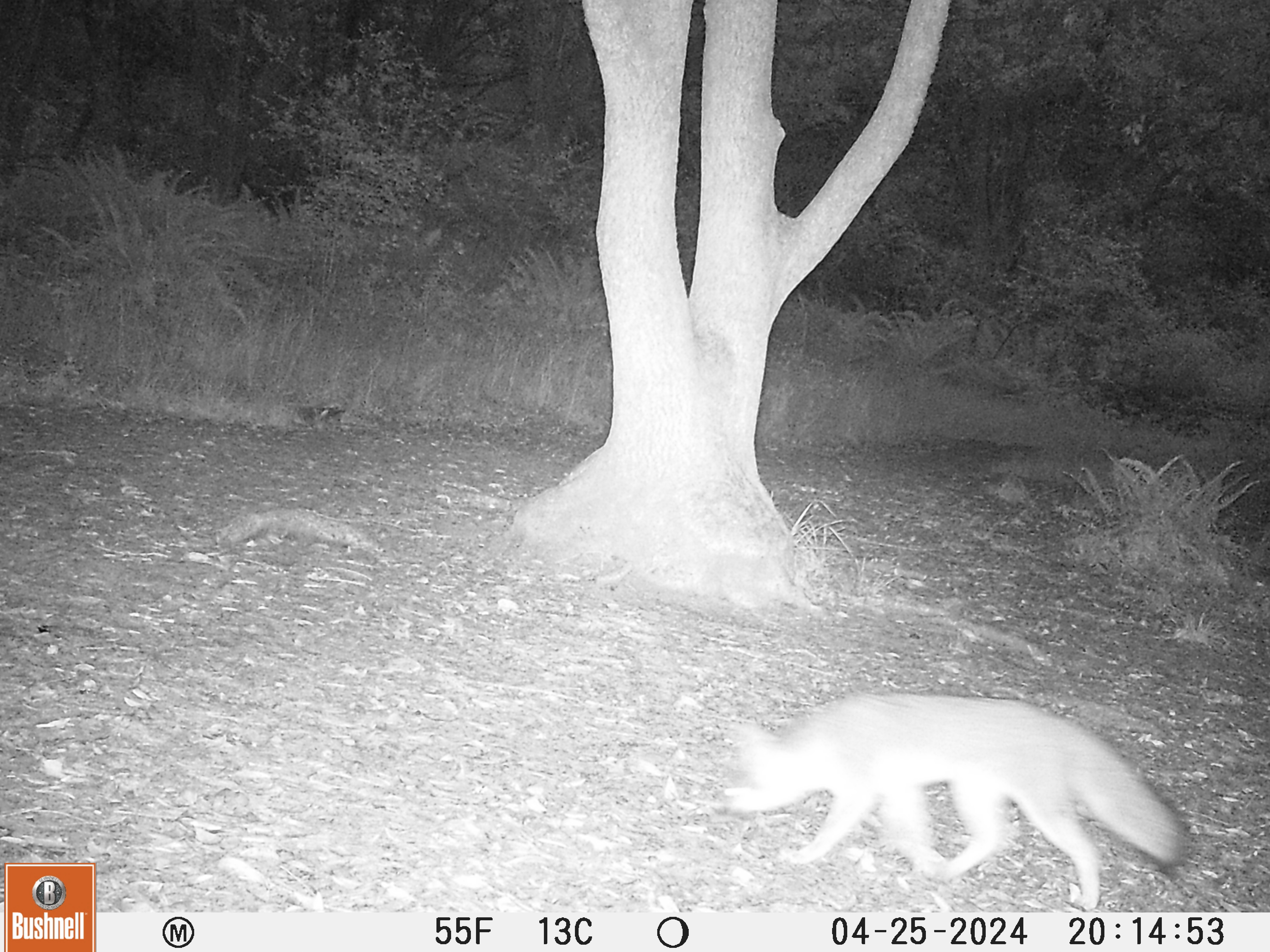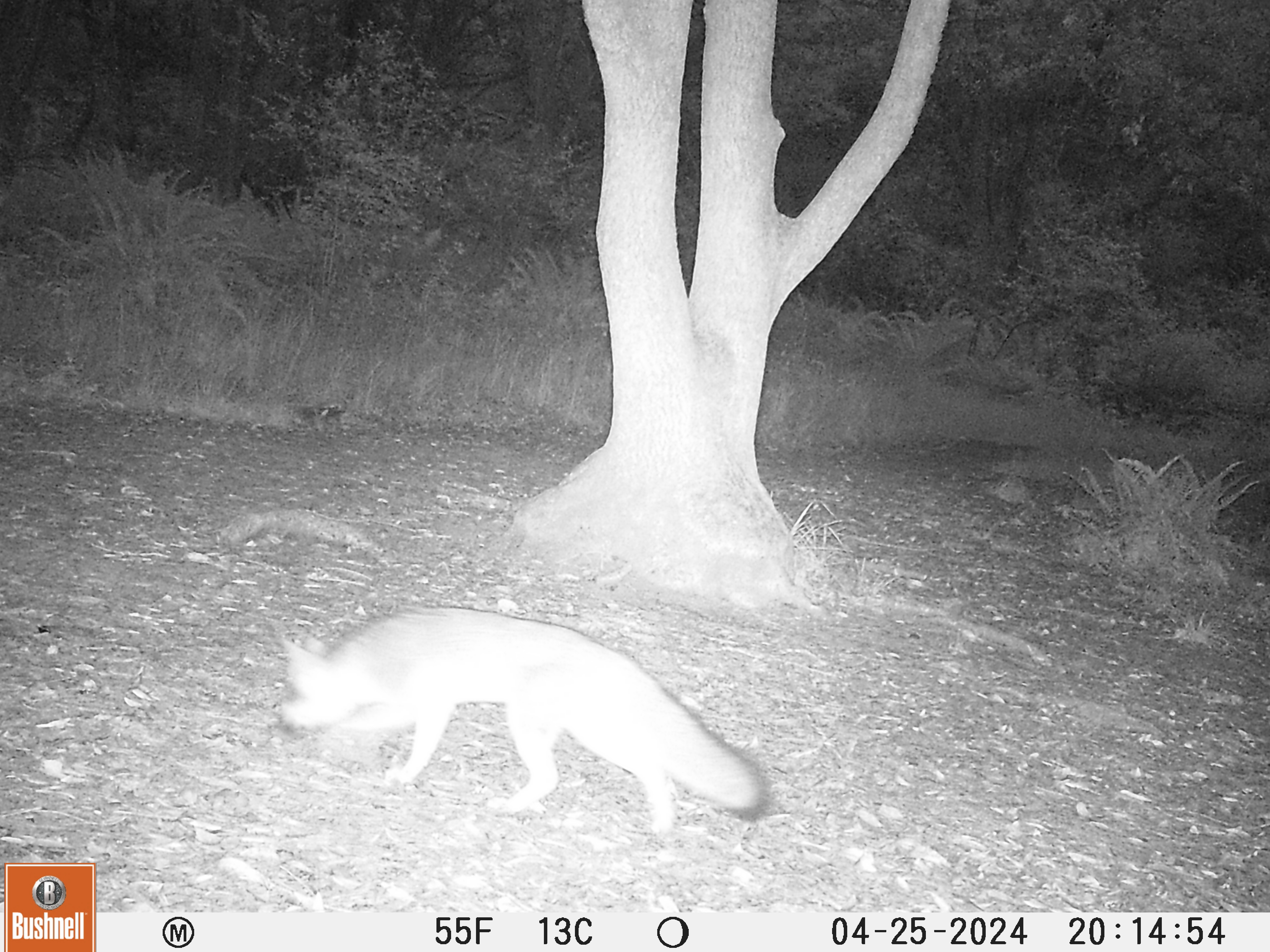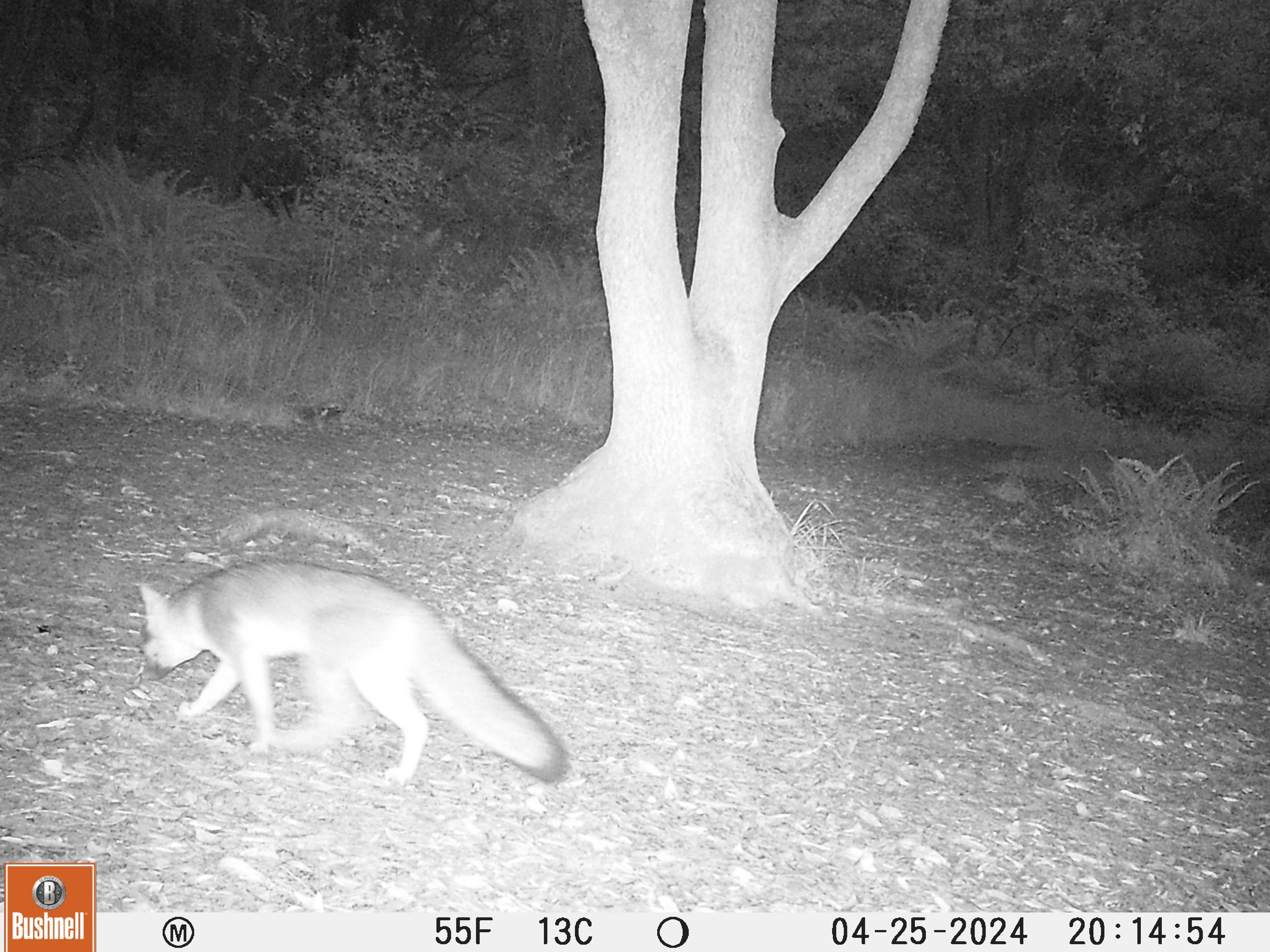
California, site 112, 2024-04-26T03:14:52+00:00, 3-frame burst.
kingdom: Animalia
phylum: Chordata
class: Mammalia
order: Carnivora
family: Canidae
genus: Urocyon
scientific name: Urocyon cinereoargenteus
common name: gray fox